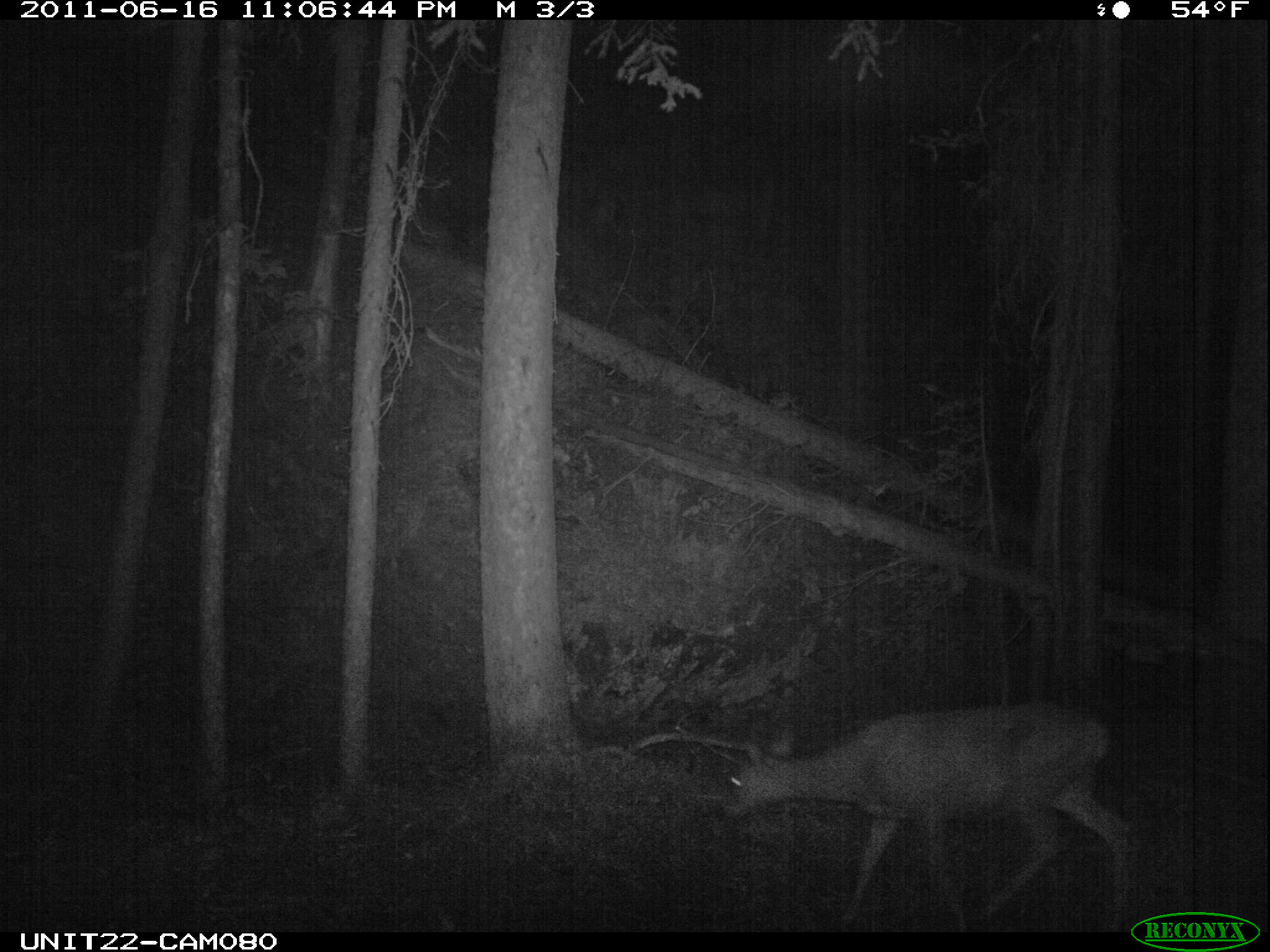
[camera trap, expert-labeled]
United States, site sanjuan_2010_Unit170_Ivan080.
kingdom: Animalia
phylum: Chordata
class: Mammalia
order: Artiodactyla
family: Cervidae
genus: Odocoileus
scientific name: Odocoileus hemionus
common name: mule deer